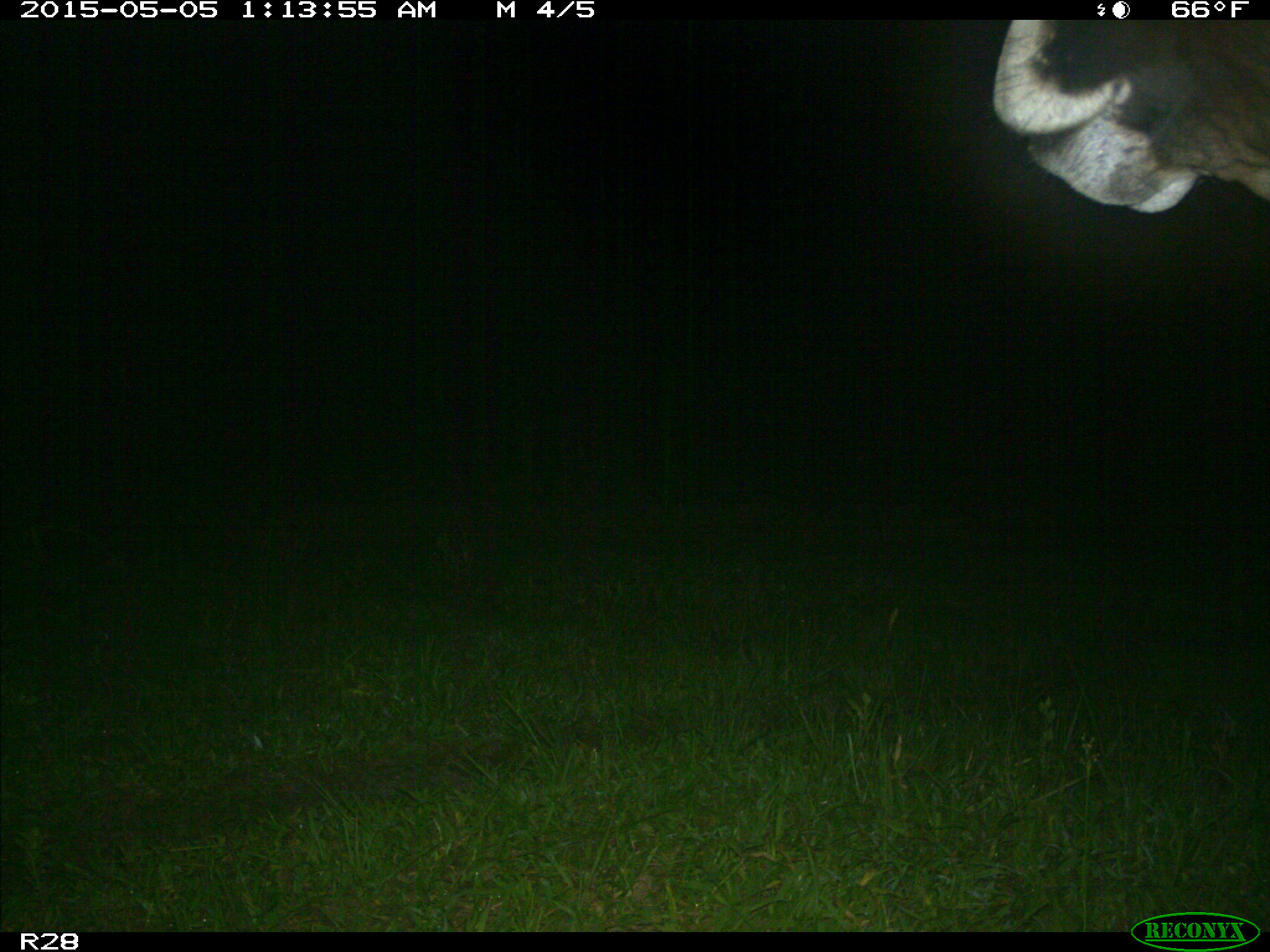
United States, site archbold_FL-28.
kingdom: Animalia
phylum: Chordata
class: Mammalia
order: Artiodactyla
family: Bovidae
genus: Bos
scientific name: Bos taurus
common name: domestic cow